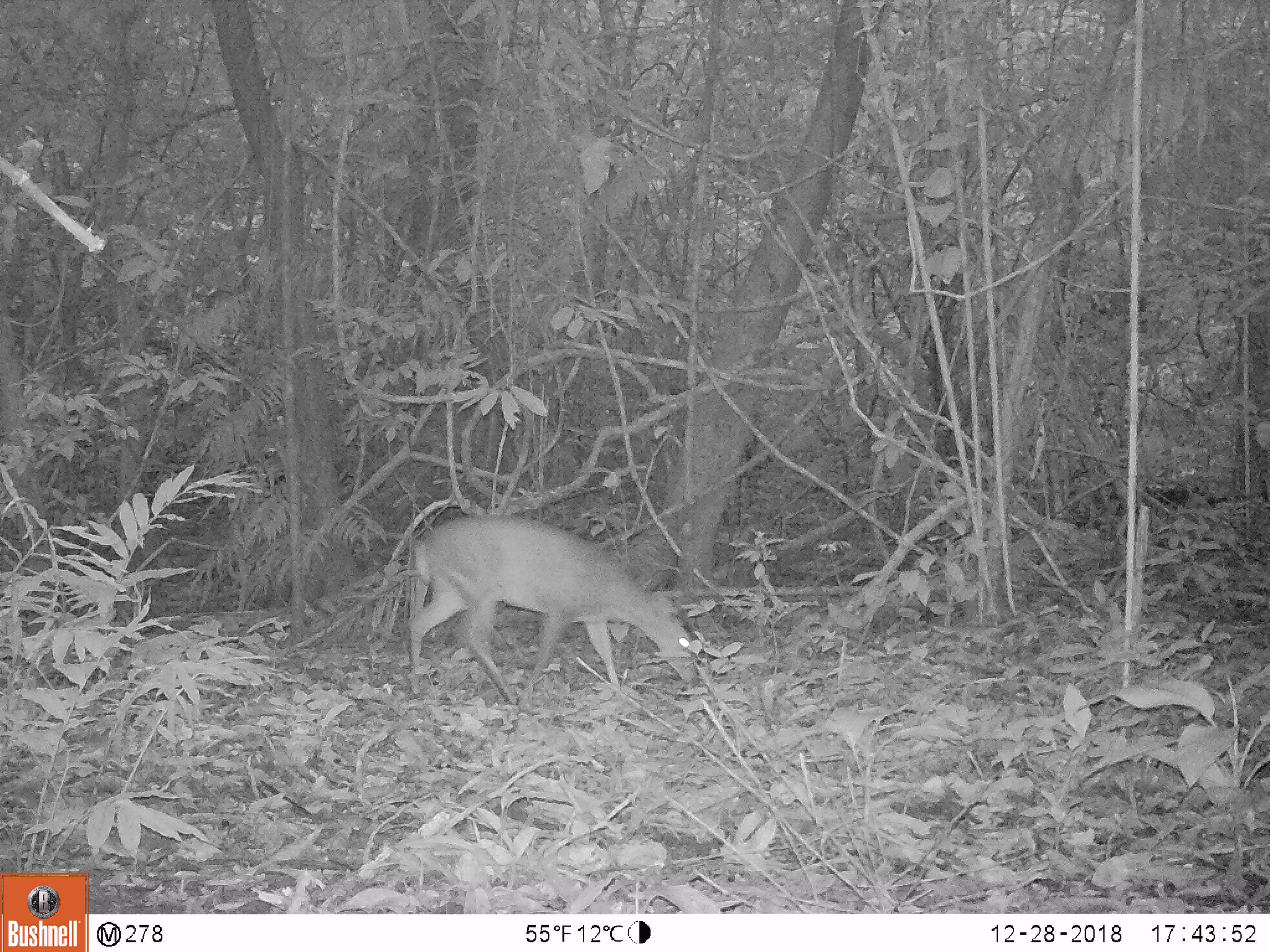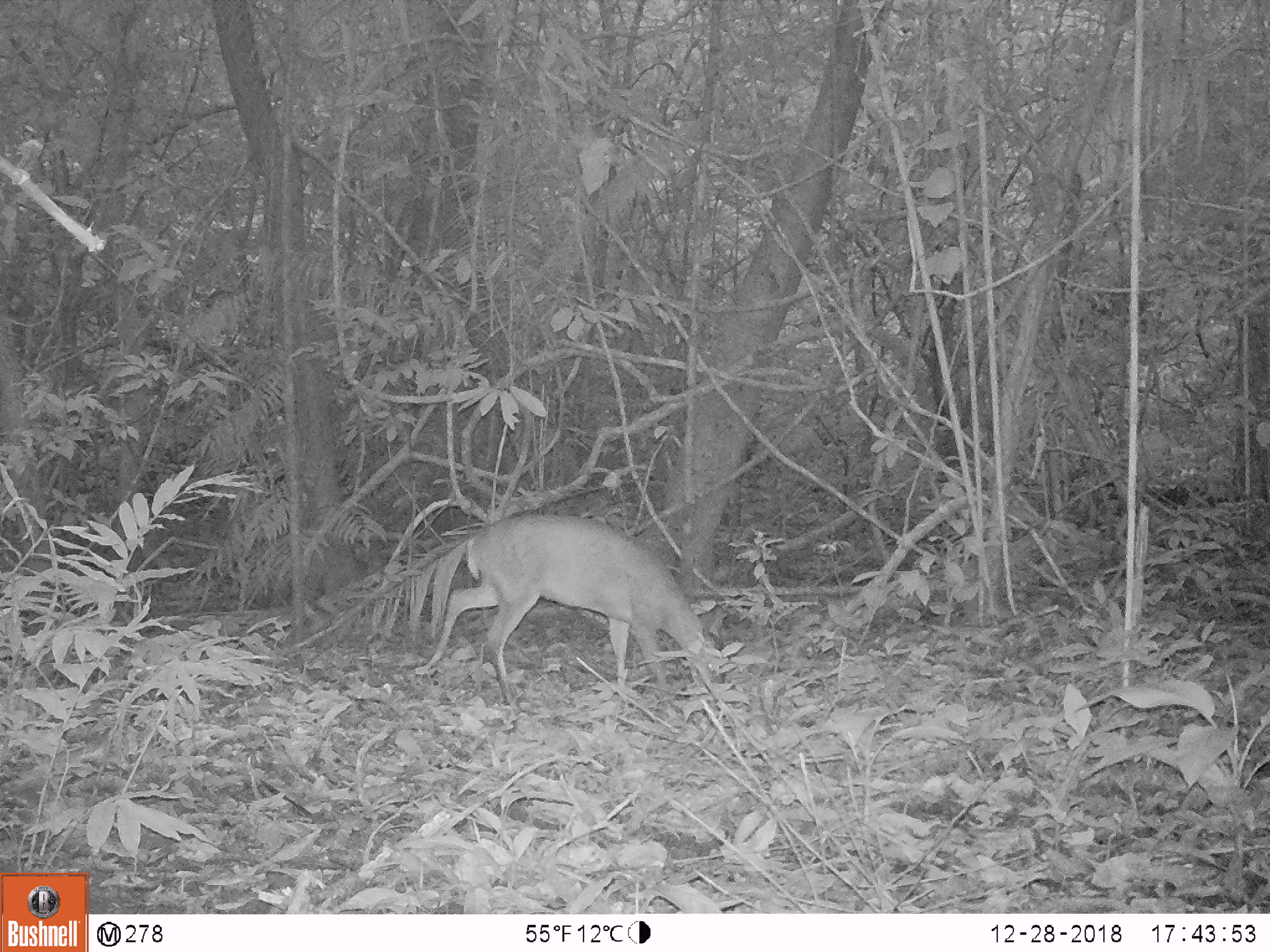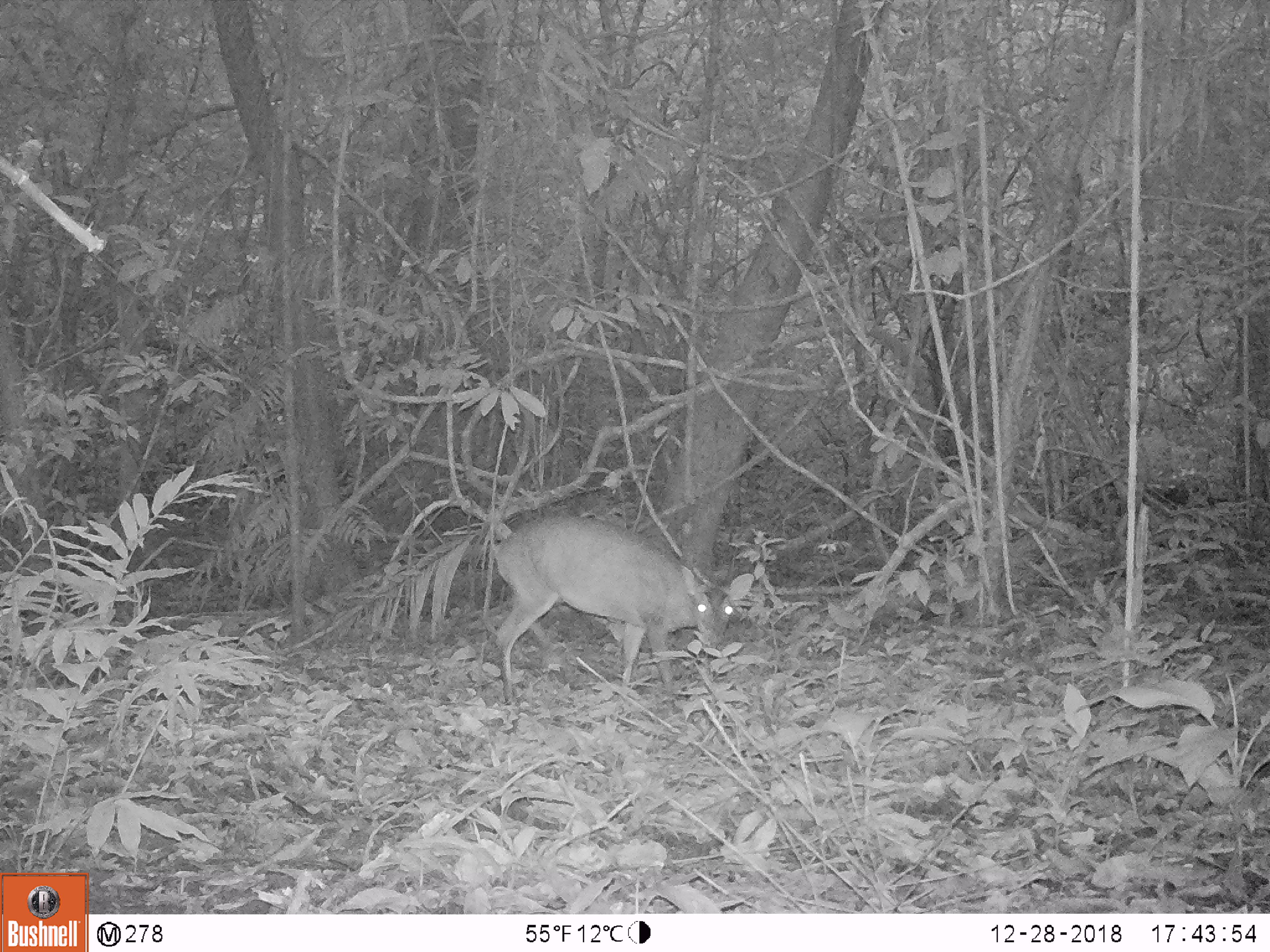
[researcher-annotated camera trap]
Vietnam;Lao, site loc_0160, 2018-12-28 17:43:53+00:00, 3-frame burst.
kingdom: Animalia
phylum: Chordata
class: Mammalia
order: Artiodactyla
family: Cervidae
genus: Muntiacus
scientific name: Muntiacus vuquangensis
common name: large-antlered muntjac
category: large antlered muntjac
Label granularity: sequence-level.